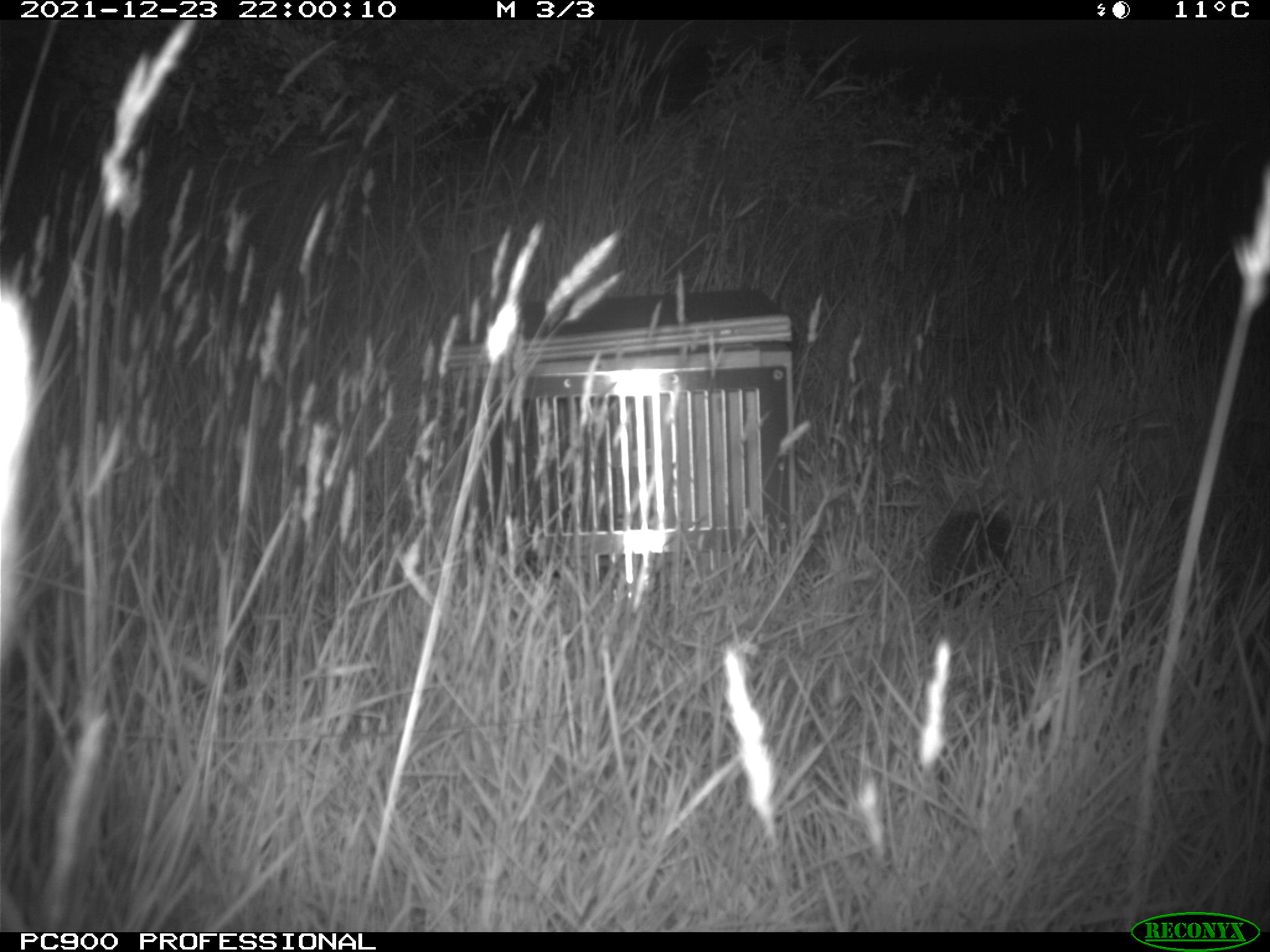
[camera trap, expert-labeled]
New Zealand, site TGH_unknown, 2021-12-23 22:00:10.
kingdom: Animalia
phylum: Chordata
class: Mammalia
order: Eulipotyphla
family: Erinaceidae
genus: Erinaceus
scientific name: Erinaceus europaeus europaeus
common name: european hedgehog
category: hedgehog